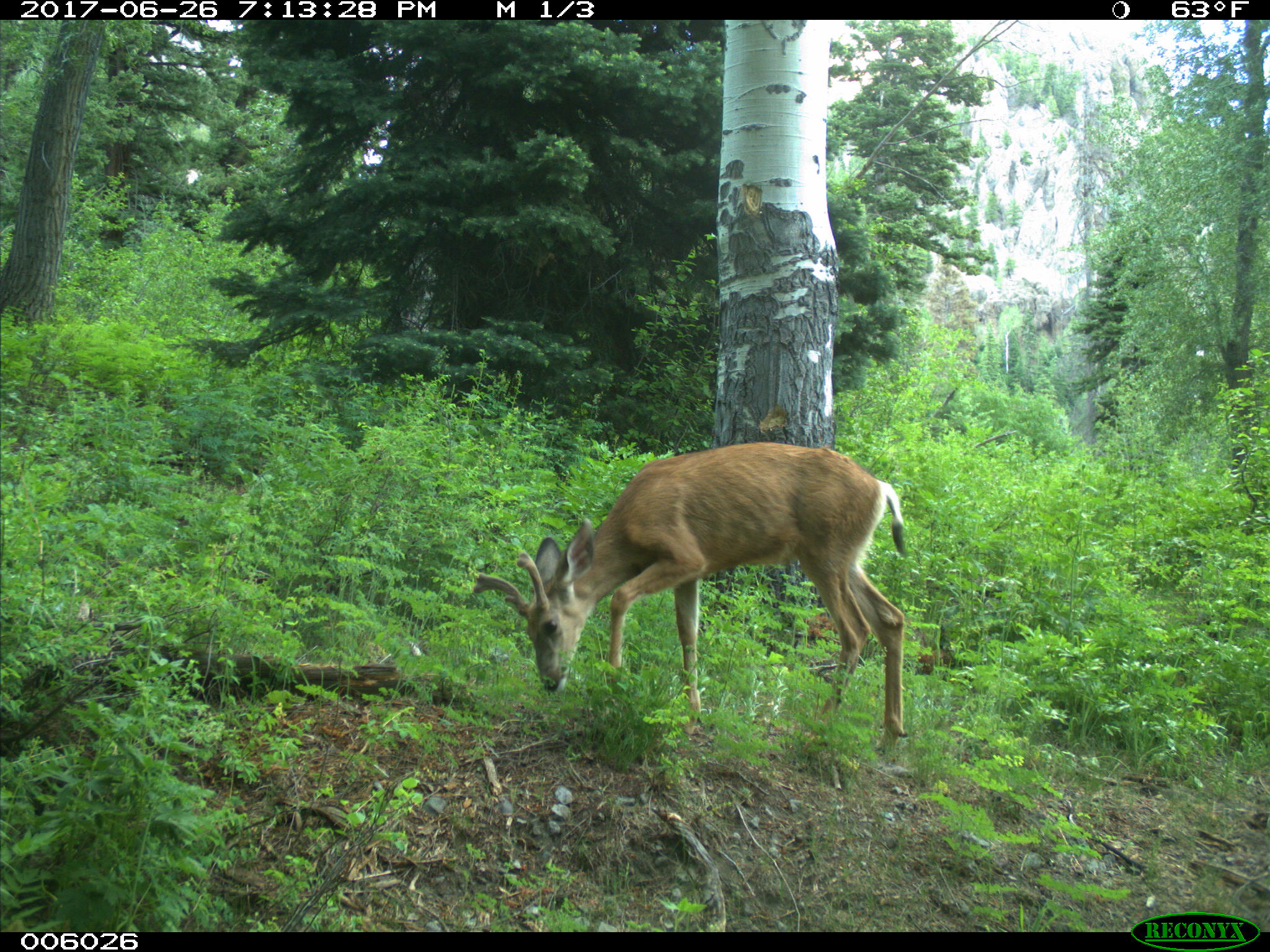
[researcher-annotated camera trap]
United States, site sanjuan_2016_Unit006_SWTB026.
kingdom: Animalia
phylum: Chordata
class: Mammalia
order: Artiodactyla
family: Cervidae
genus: Odocoileus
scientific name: Odocoileus hemionus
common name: mule deer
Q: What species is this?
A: Odocoileus hemionus (mule deer).